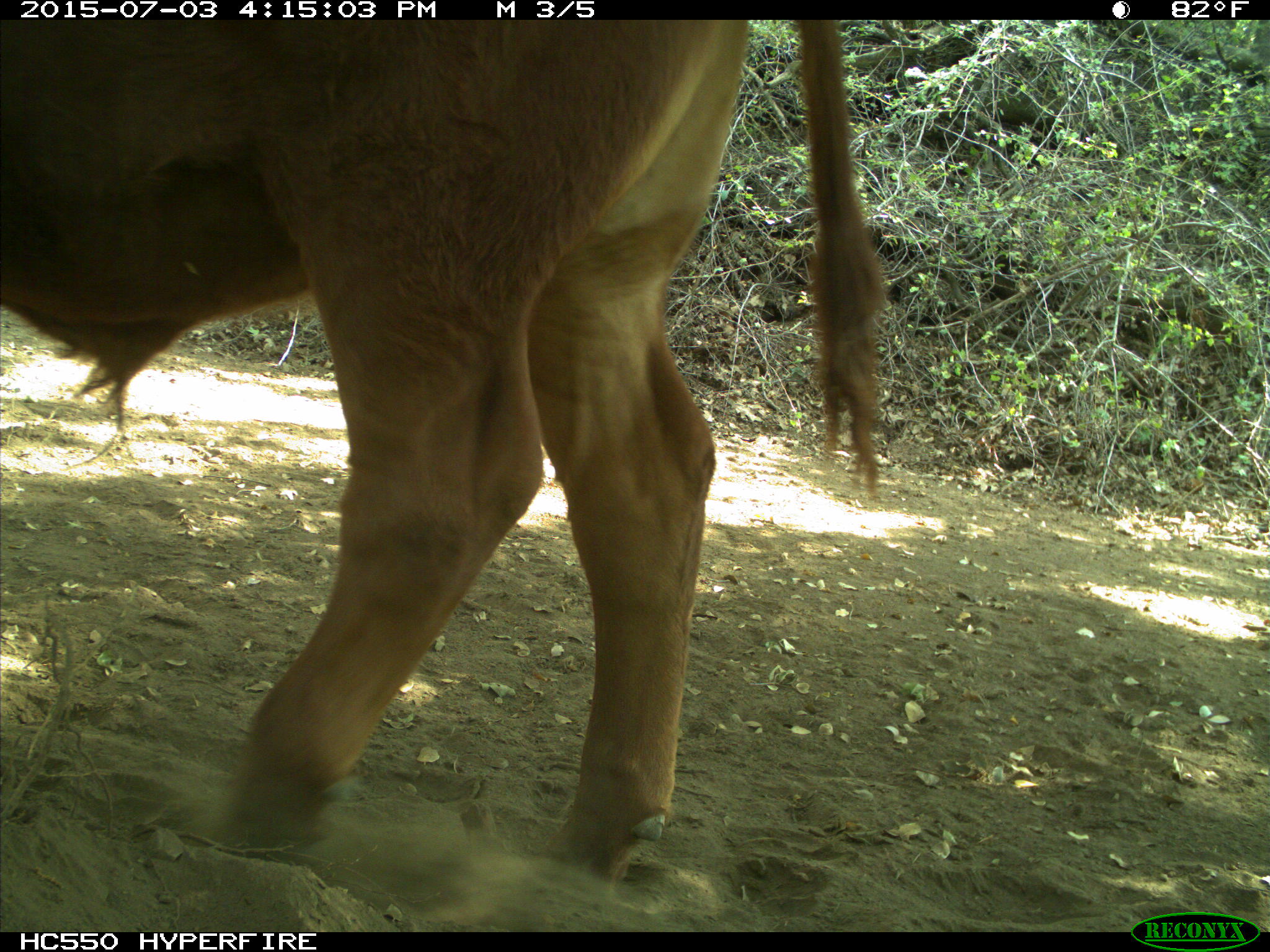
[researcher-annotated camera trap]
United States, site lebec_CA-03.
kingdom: Animalia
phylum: Chordata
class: Mammalia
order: Artiodactyla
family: Bovidae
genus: Bos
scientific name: Bos taurus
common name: domestic cow